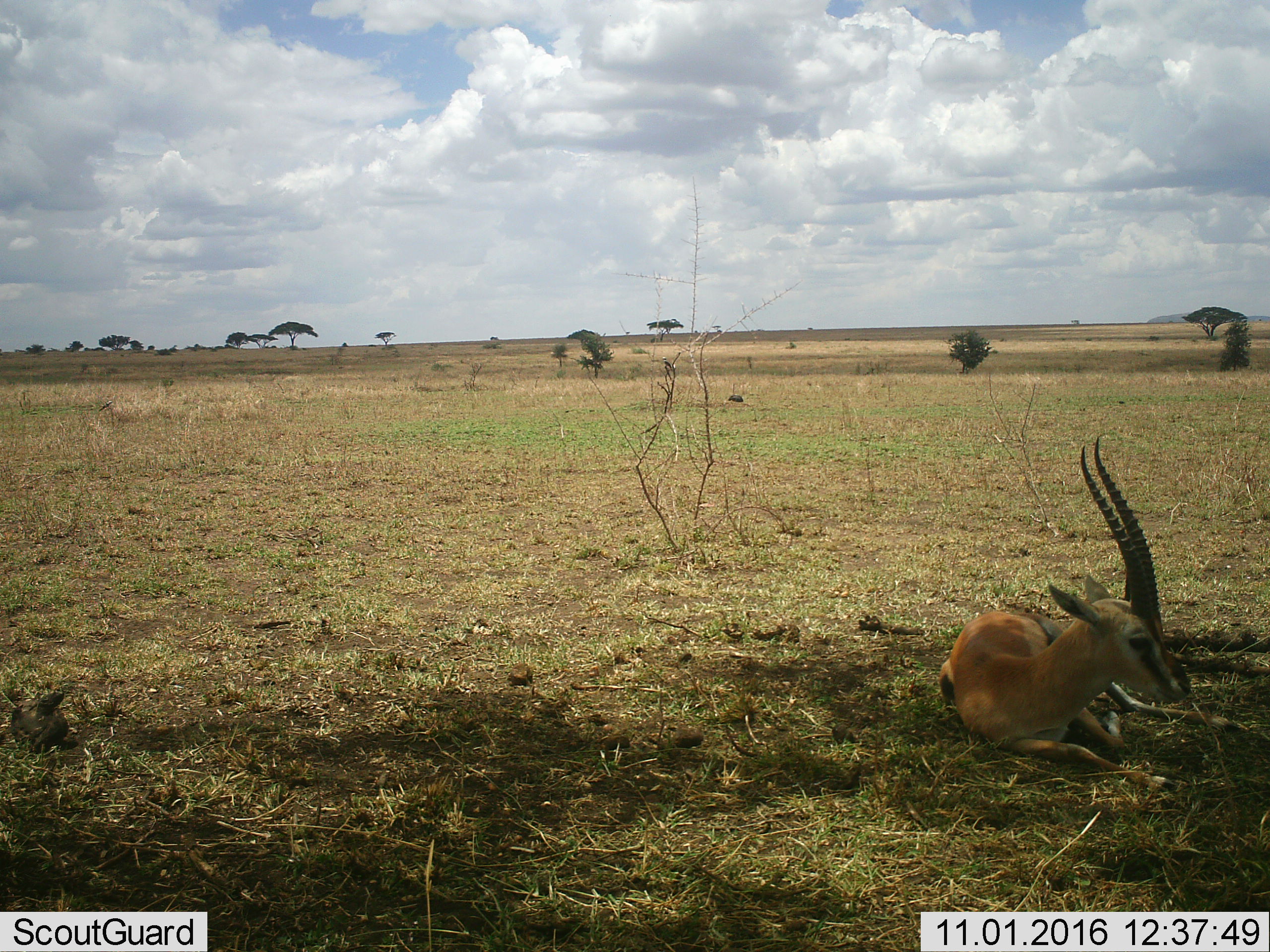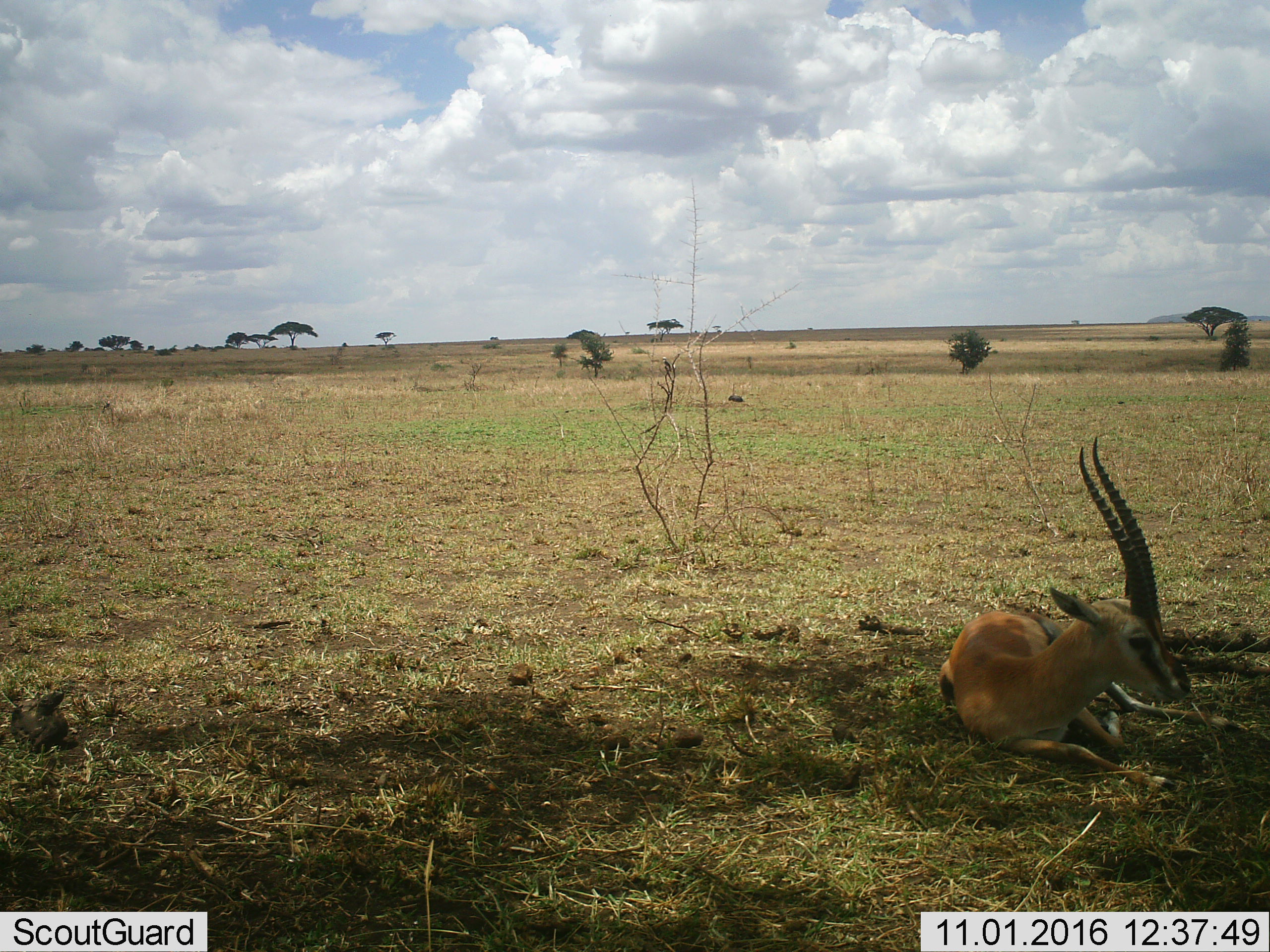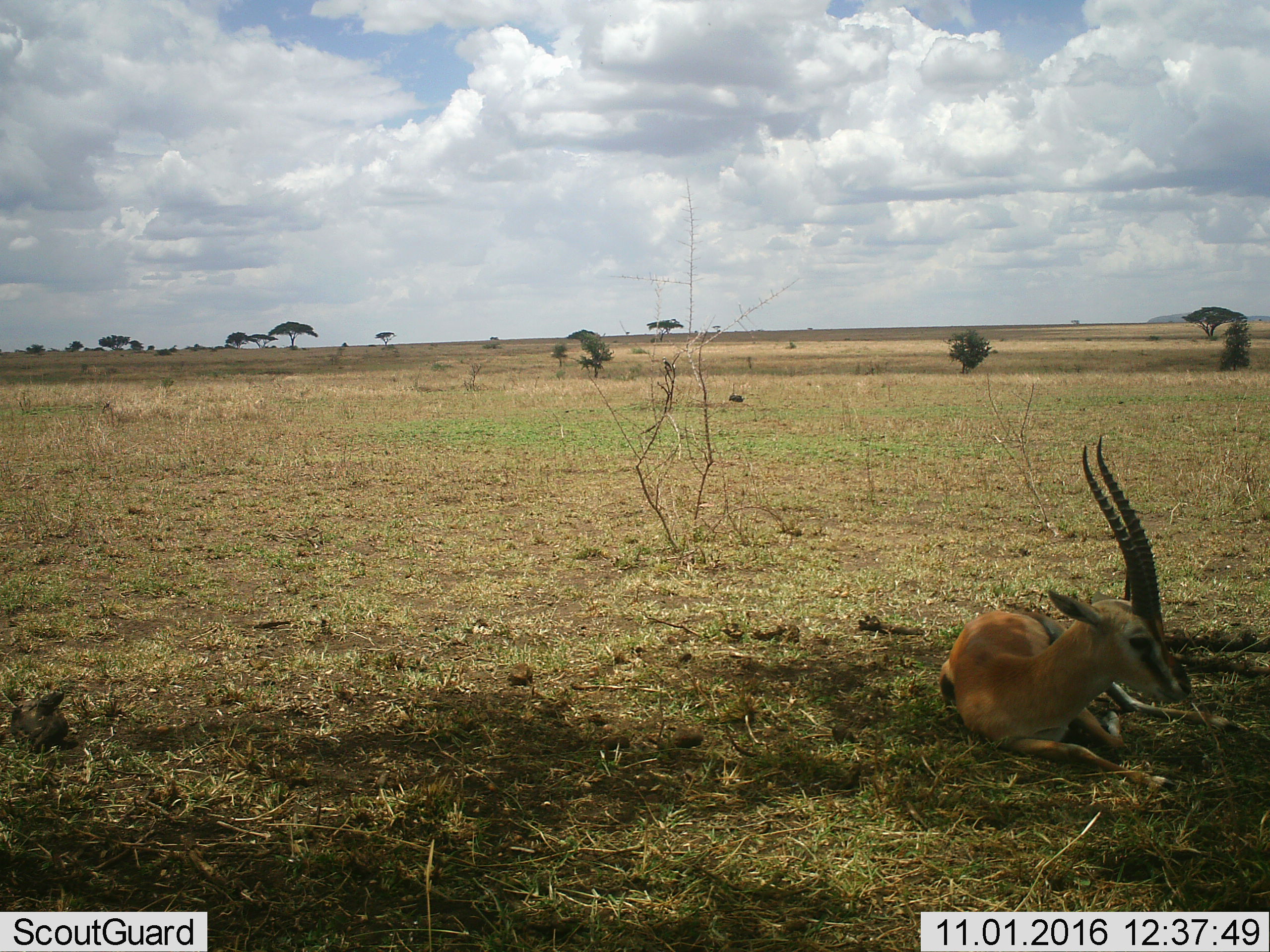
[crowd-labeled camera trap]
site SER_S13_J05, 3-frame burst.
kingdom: Animalia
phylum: Chordata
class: Mammalia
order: Artiodactyla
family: Bovidae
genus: Eudorcas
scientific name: Eudorcas thomsonii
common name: thomson's gazelle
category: gazellethomsons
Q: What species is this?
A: Gazellethomsons (thomson's gazelle) (Eudorcas thomsonii).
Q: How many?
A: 1.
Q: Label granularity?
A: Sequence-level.